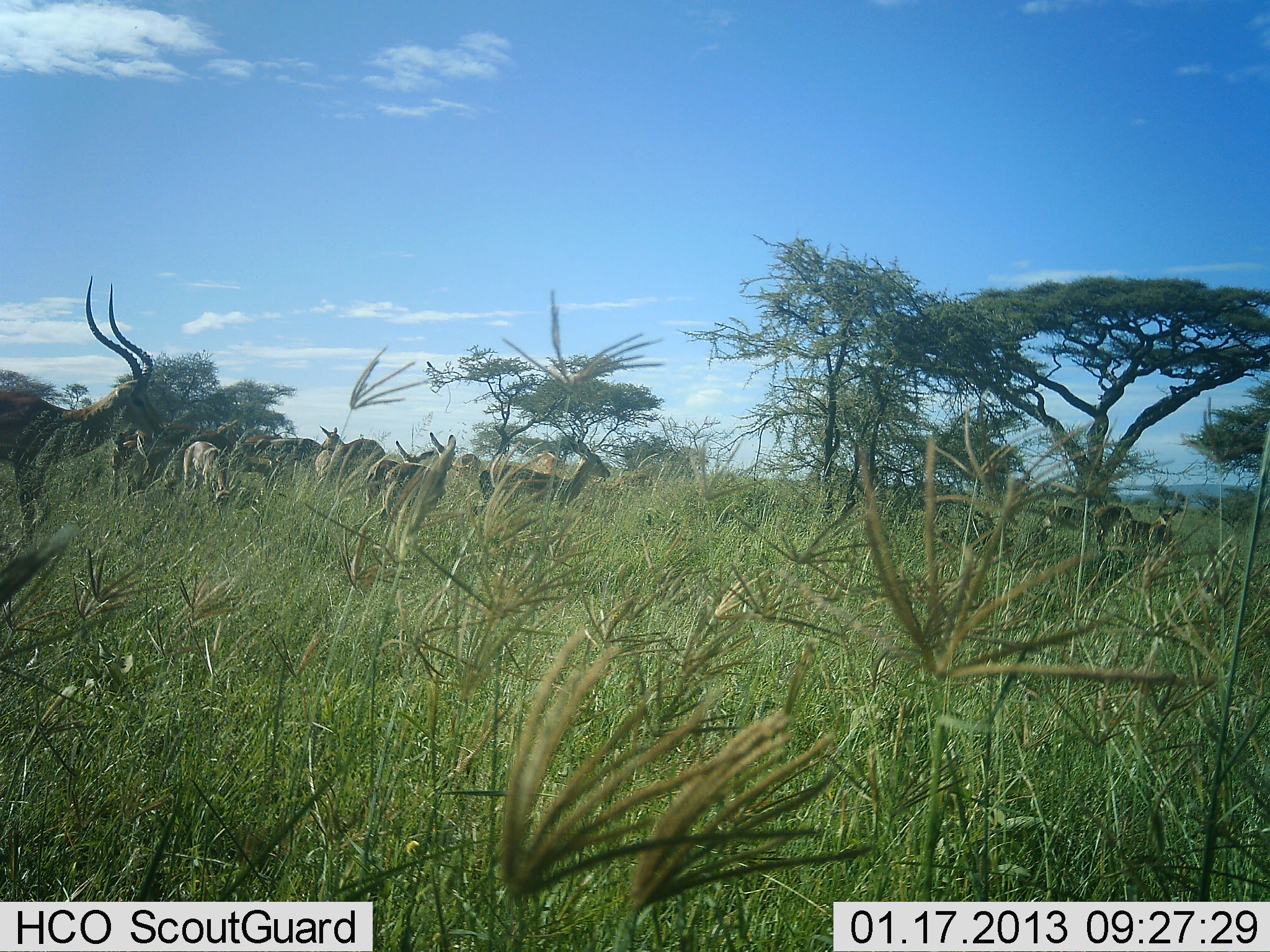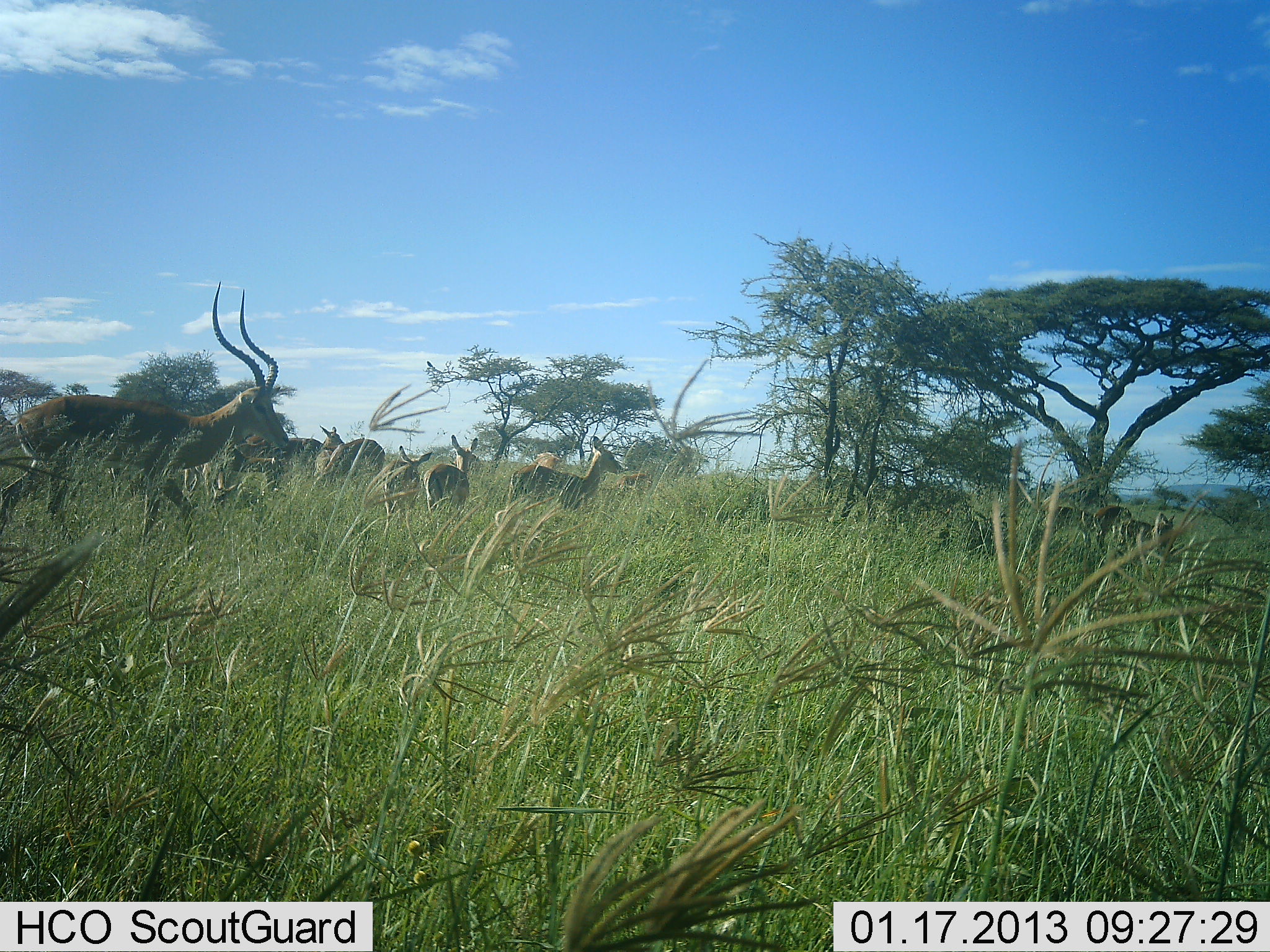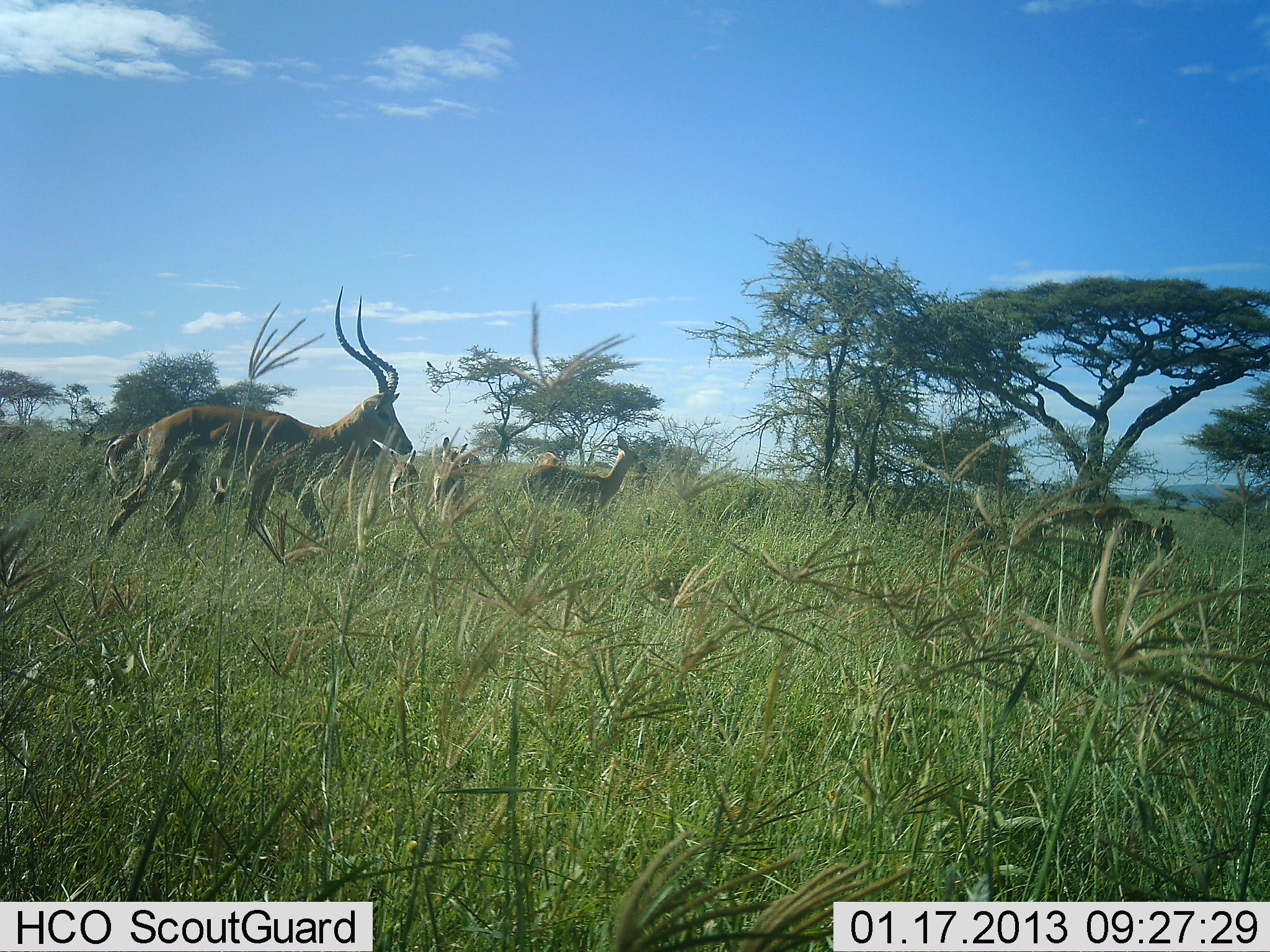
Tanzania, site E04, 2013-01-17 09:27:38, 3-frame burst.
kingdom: Animalia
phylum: Chordata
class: Mammalia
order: Artiodactyla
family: Bovidae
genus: Aepyceros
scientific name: Aepyceros melampus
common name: impala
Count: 7.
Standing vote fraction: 45%.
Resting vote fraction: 0%.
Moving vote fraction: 91%.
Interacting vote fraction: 0%.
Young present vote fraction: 9%.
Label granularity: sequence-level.